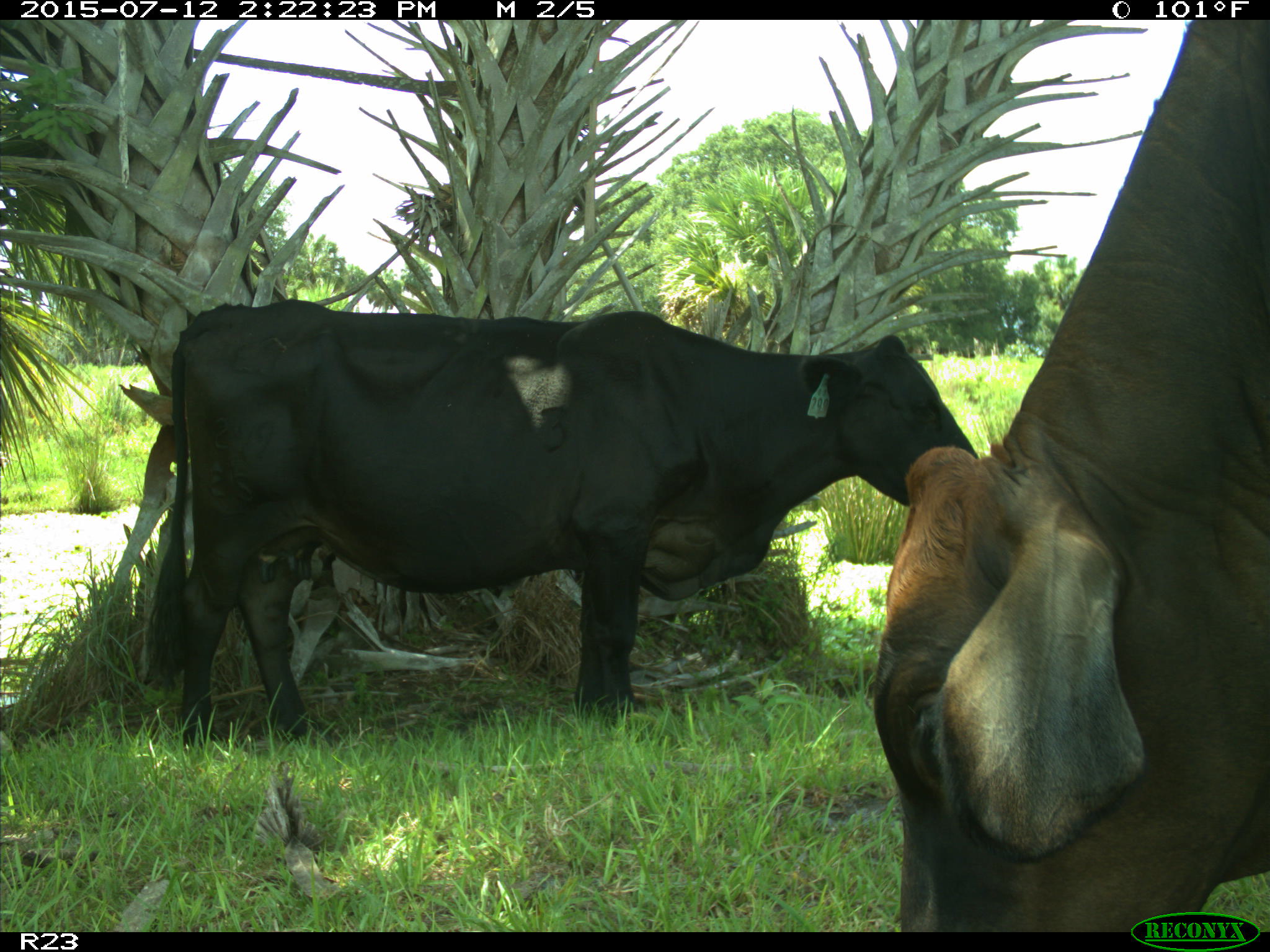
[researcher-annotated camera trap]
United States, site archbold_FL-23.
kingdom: Animalia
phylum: Chordata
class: Mammalia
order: Artiodactyla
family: Bovidae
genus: Bos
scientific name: Bos taurus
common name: domestic cow